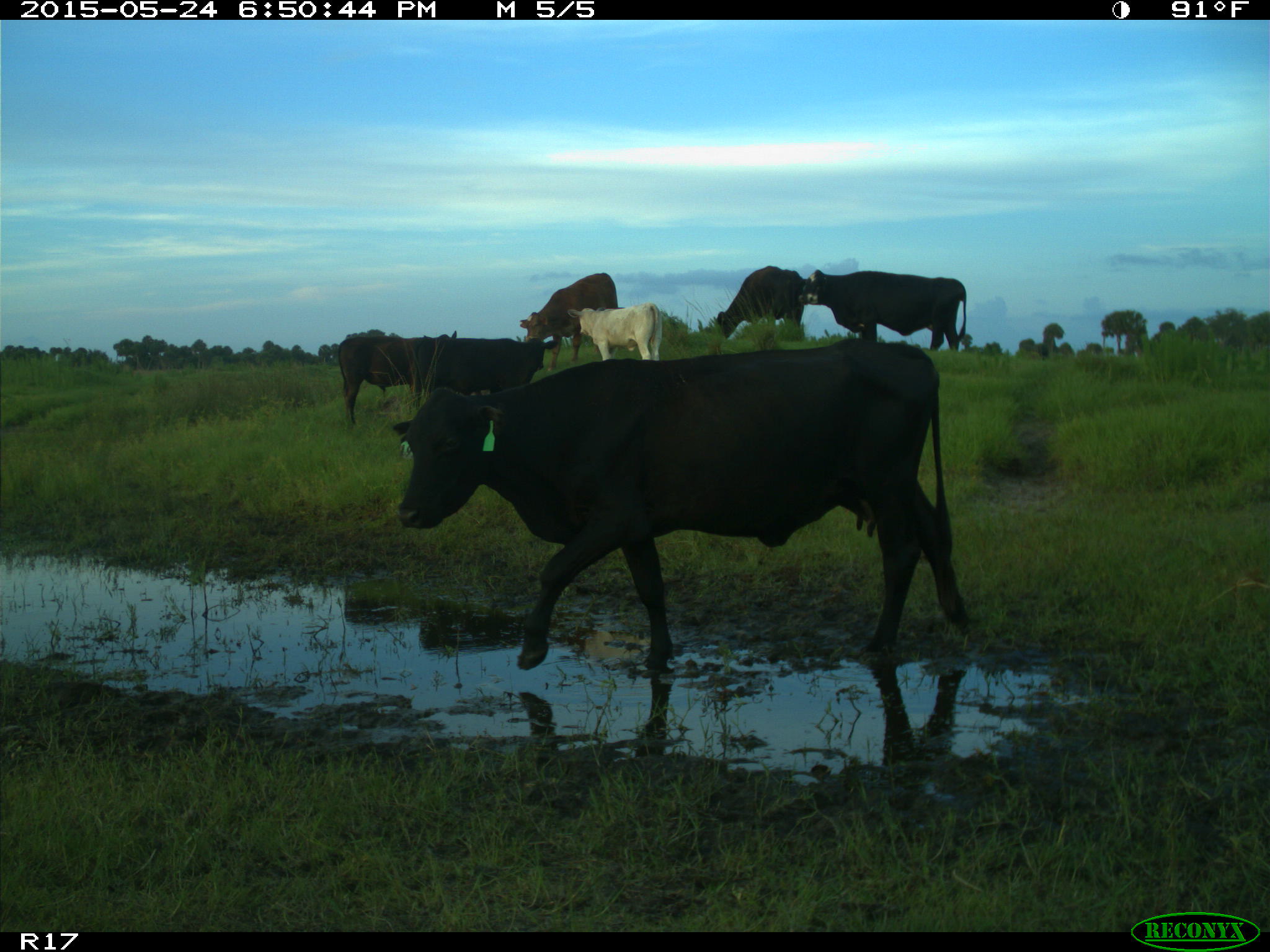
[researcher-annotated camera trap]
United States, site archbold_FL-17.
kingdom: Animalia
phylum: Chordata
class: Mammalia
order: Artiodactyla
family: Bovidae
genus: Bos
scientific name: Bos taurus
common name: domestic cow